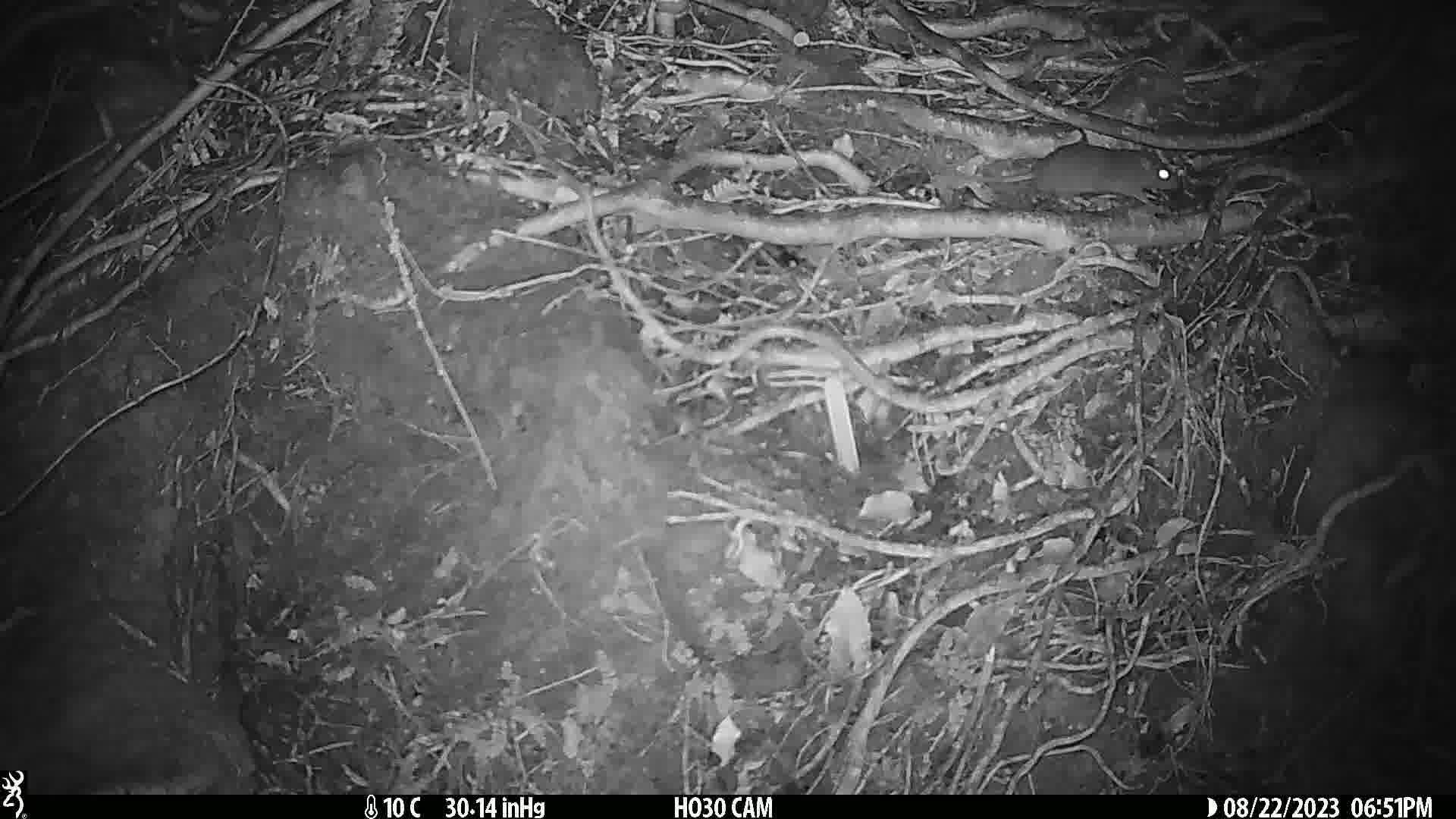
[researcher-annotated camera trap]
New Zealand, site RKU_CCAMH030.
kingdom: Animalia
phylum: Chordata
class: Mammalia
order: Rodentia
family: Muridae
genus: Rattus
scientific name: Rattus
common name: rat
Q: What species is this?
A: Rat (Rattus).